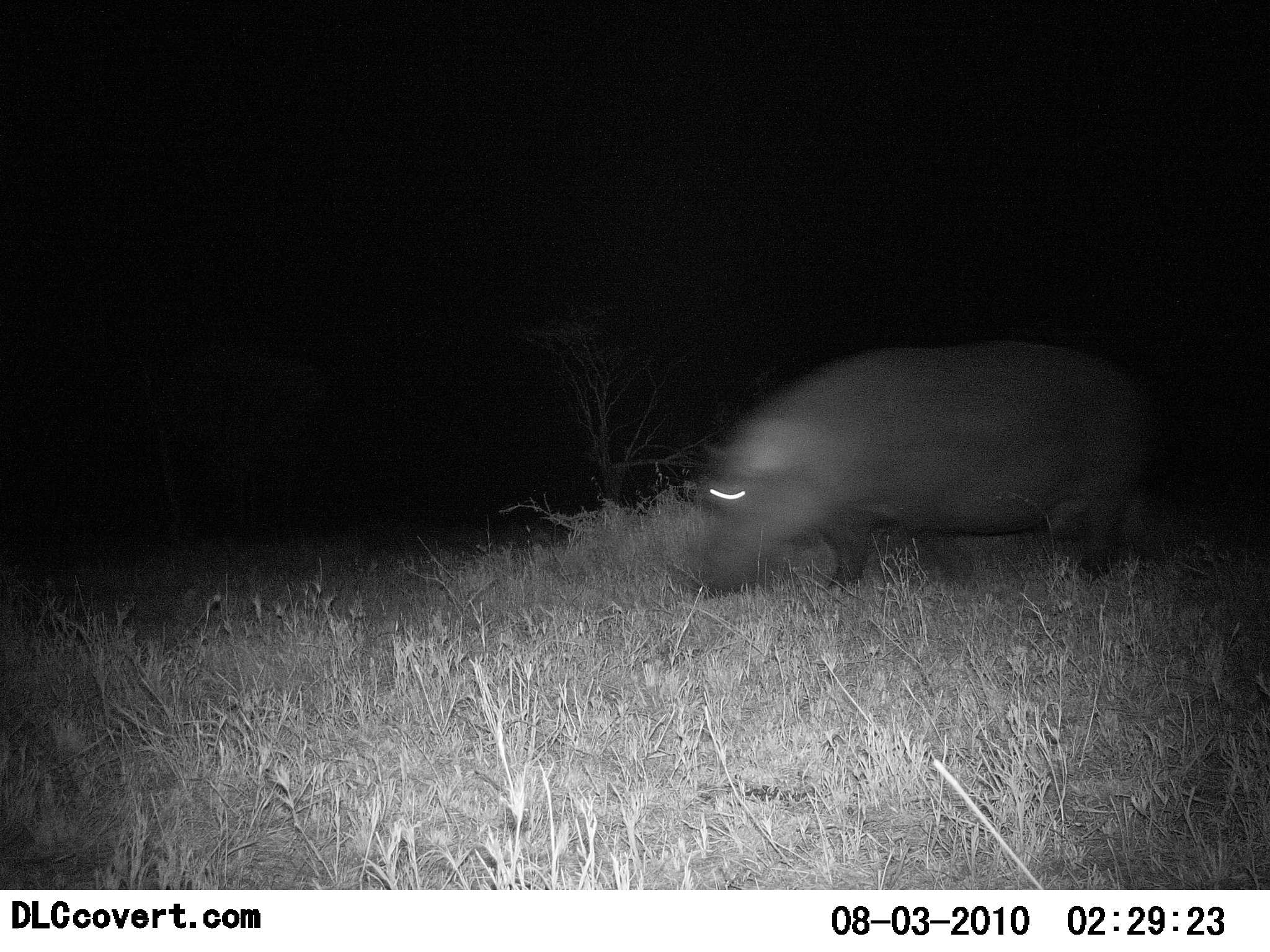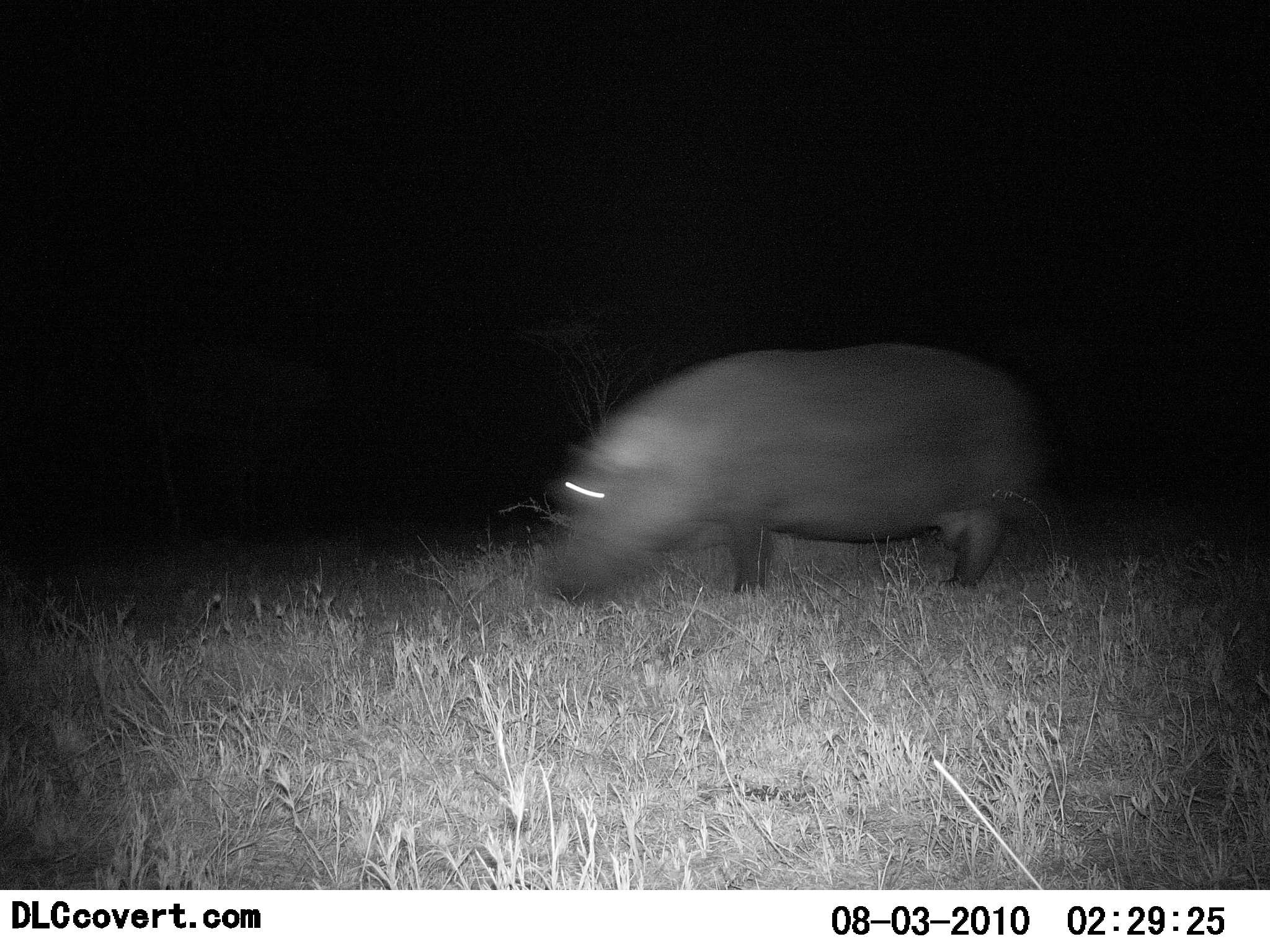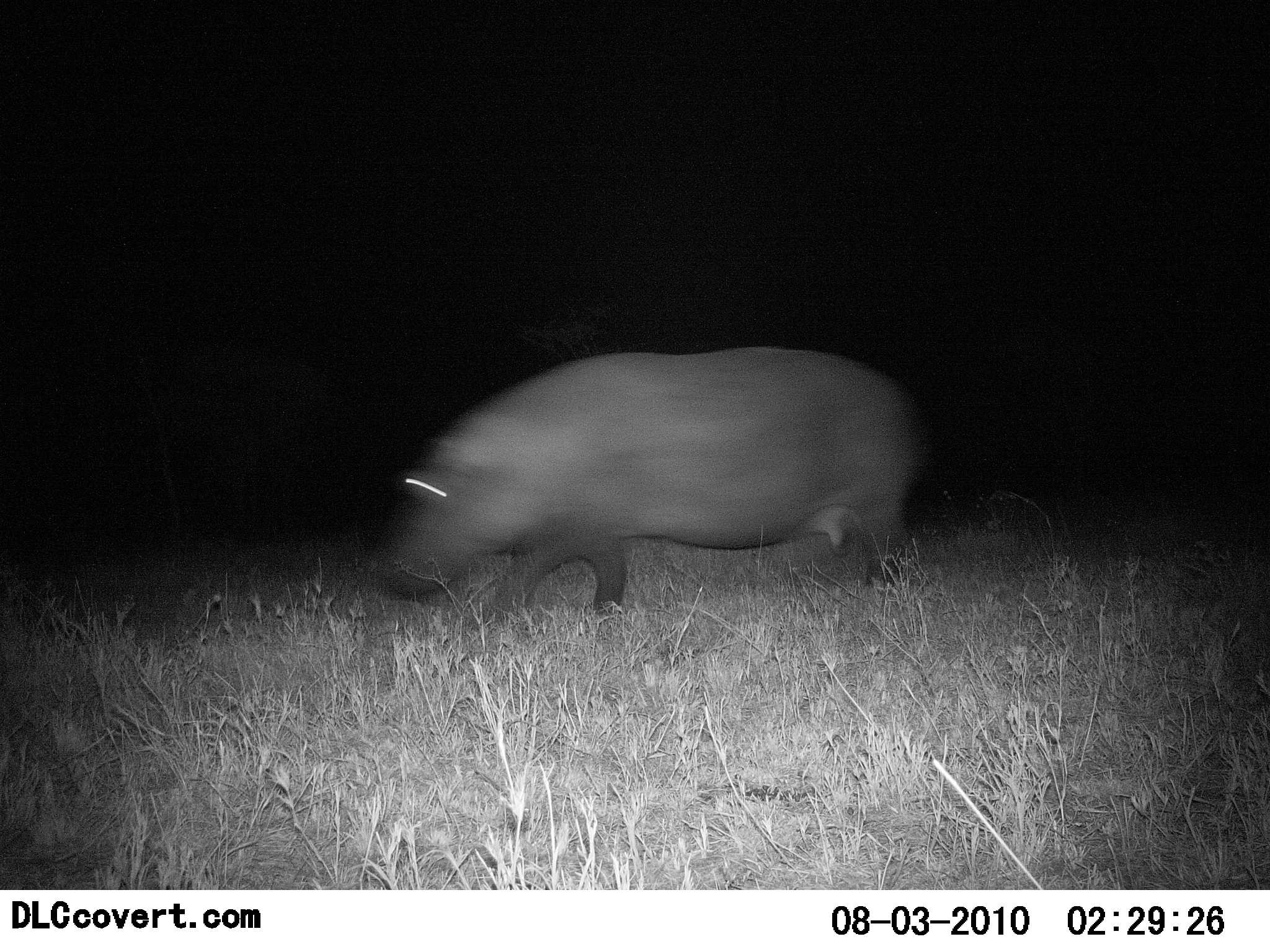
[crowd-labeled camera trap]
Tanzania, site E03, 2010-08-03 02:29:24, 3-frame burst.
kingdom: Animalia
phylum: Chordata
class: Mammalia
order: Artiodactyla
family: Hippopotamidae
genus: Hippopotamus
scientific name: Hippopotamus amphibius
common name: hippopotamus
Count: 1.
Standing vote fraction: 0%.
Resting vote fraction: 0%.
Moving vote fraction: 100%.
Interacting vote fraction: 0%.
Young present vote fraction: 0%.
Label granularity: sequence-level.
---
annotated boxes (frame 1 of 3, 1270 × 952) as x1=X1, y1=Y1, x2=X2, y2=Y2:
animal: x1=684, y1=344, x2=1177, y2=606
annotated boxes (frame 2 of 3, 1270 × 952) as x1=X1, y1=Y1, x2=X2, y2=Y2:
animal: x1=542, y1=344, x2=1056, y2=609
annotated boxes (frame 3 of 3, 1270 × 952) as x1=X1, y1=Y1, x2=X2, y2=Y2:
animal: x1=374, y1=343, x2=925, y2=629